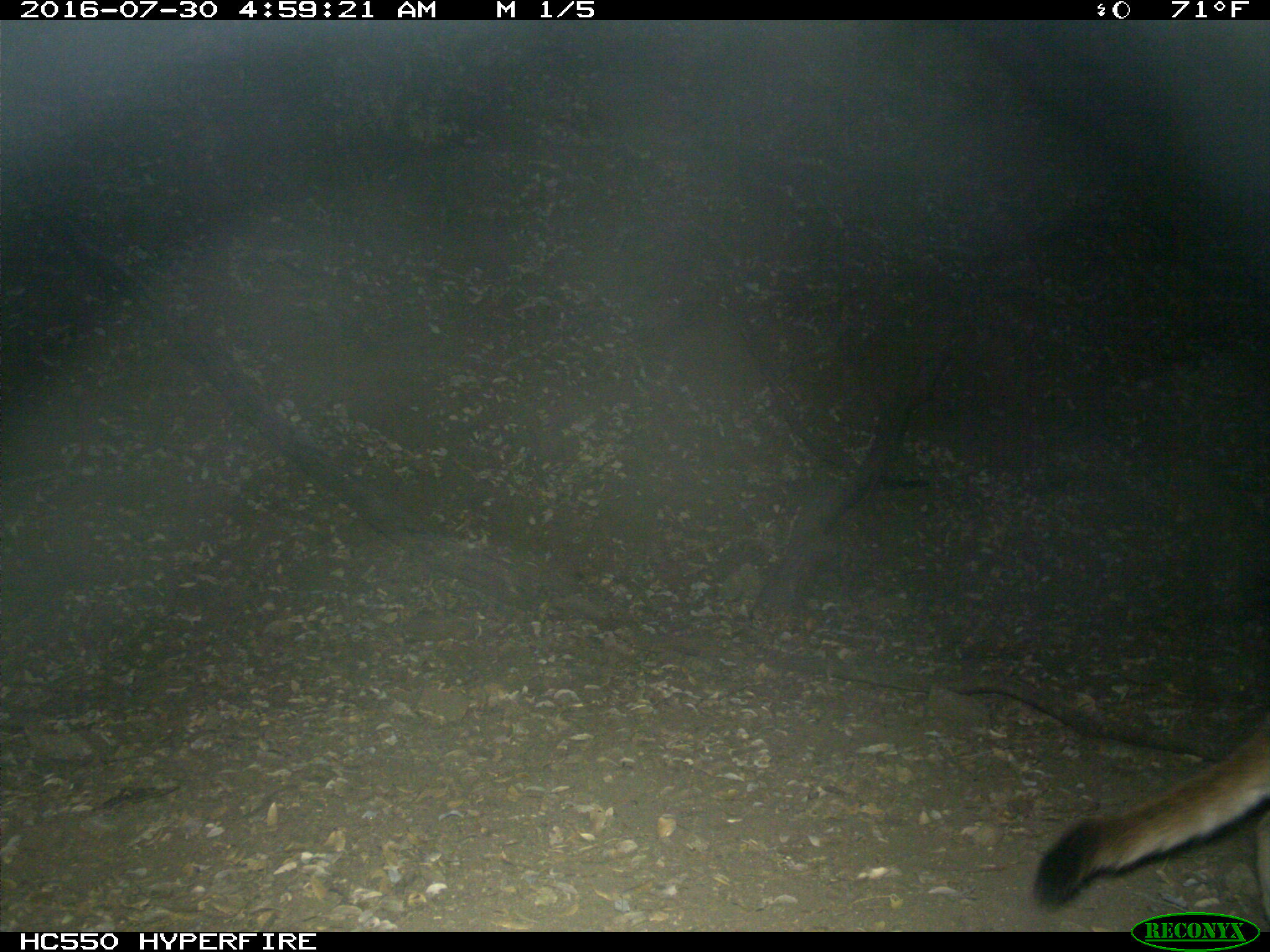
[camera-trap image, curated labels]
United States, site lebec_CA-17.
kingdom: Animalia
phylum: Chordata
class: Mammalia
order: Carnivora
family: Felidae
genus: Puma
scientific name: Puma concolor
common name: mountain lion